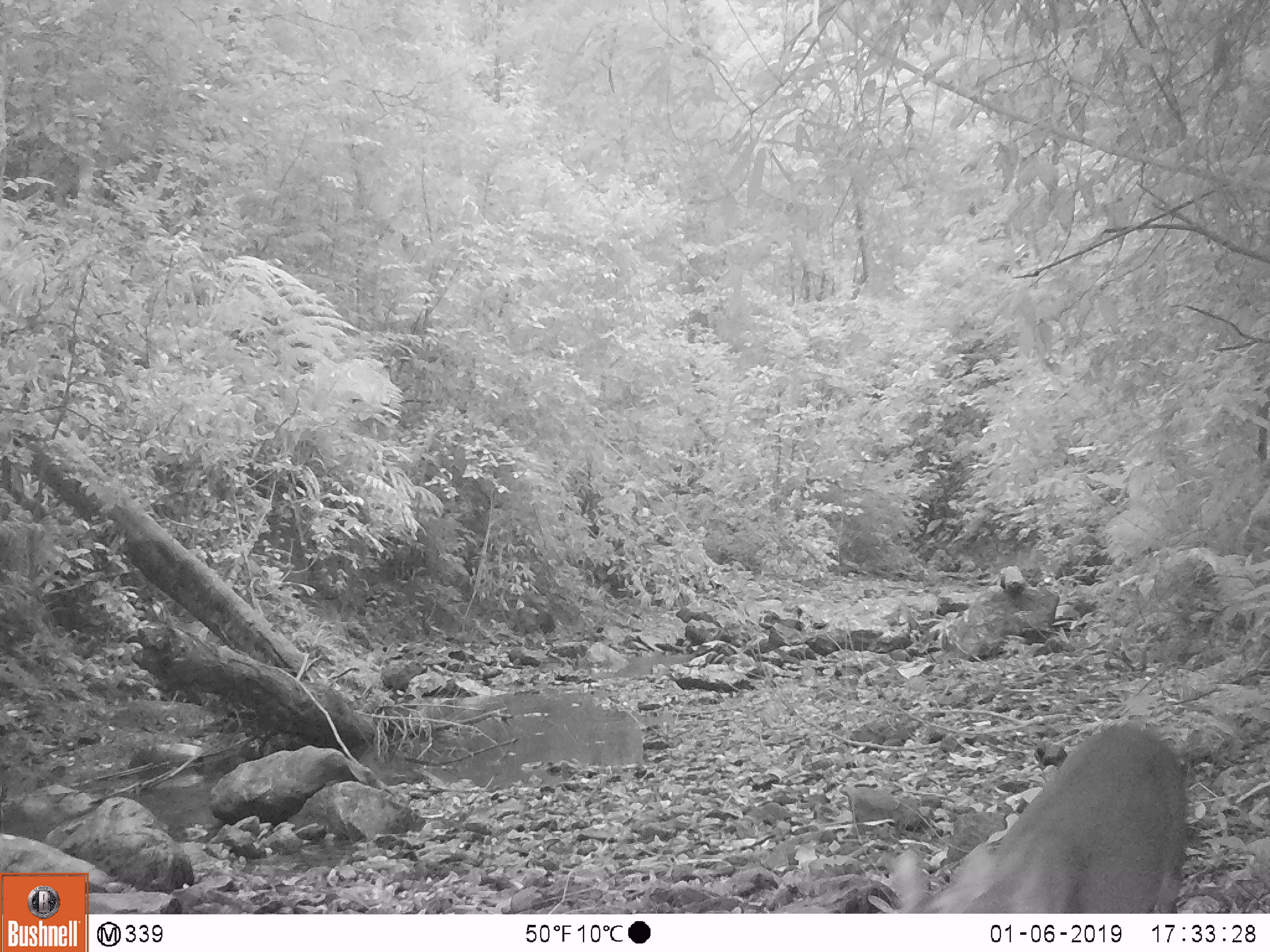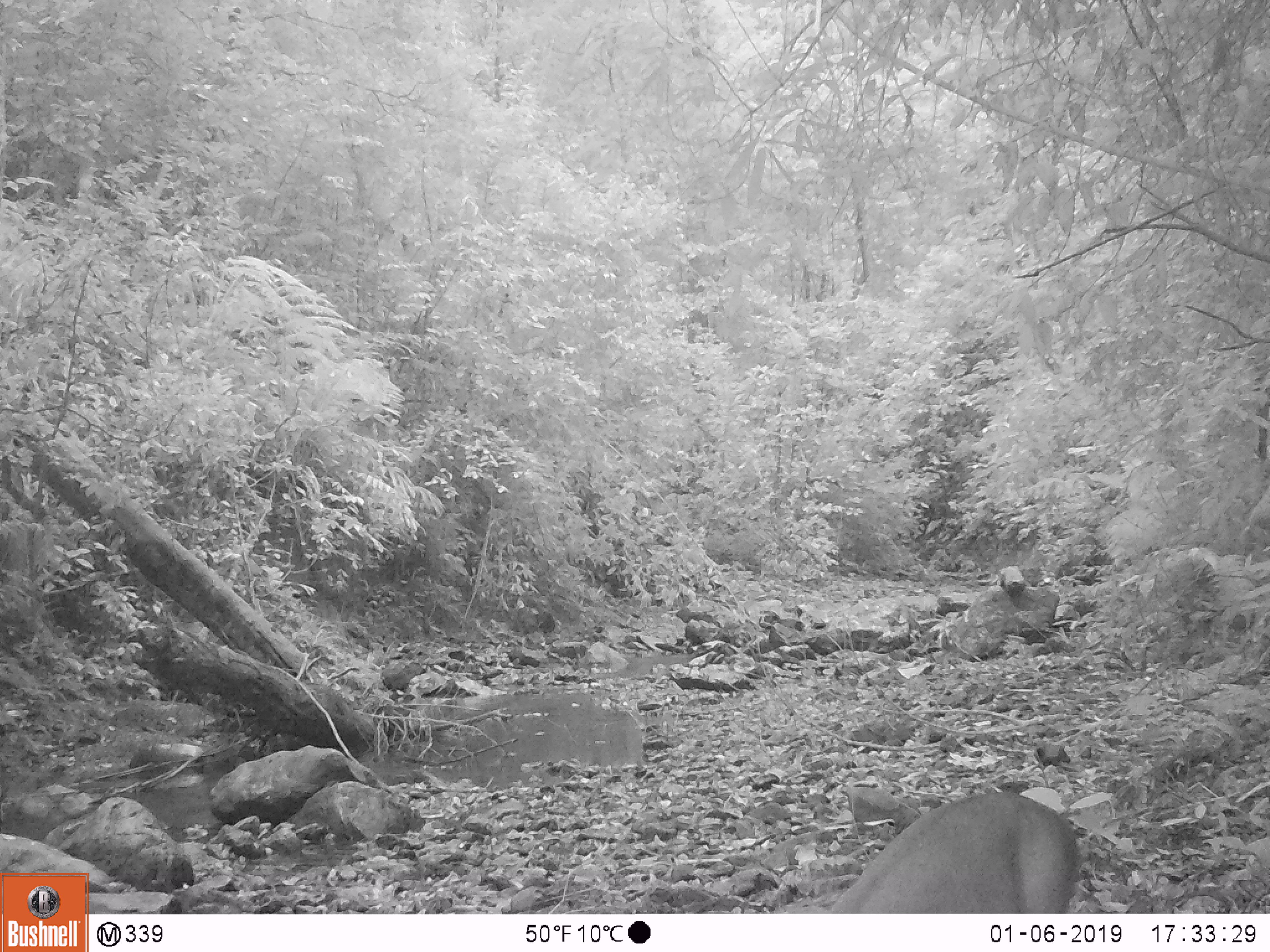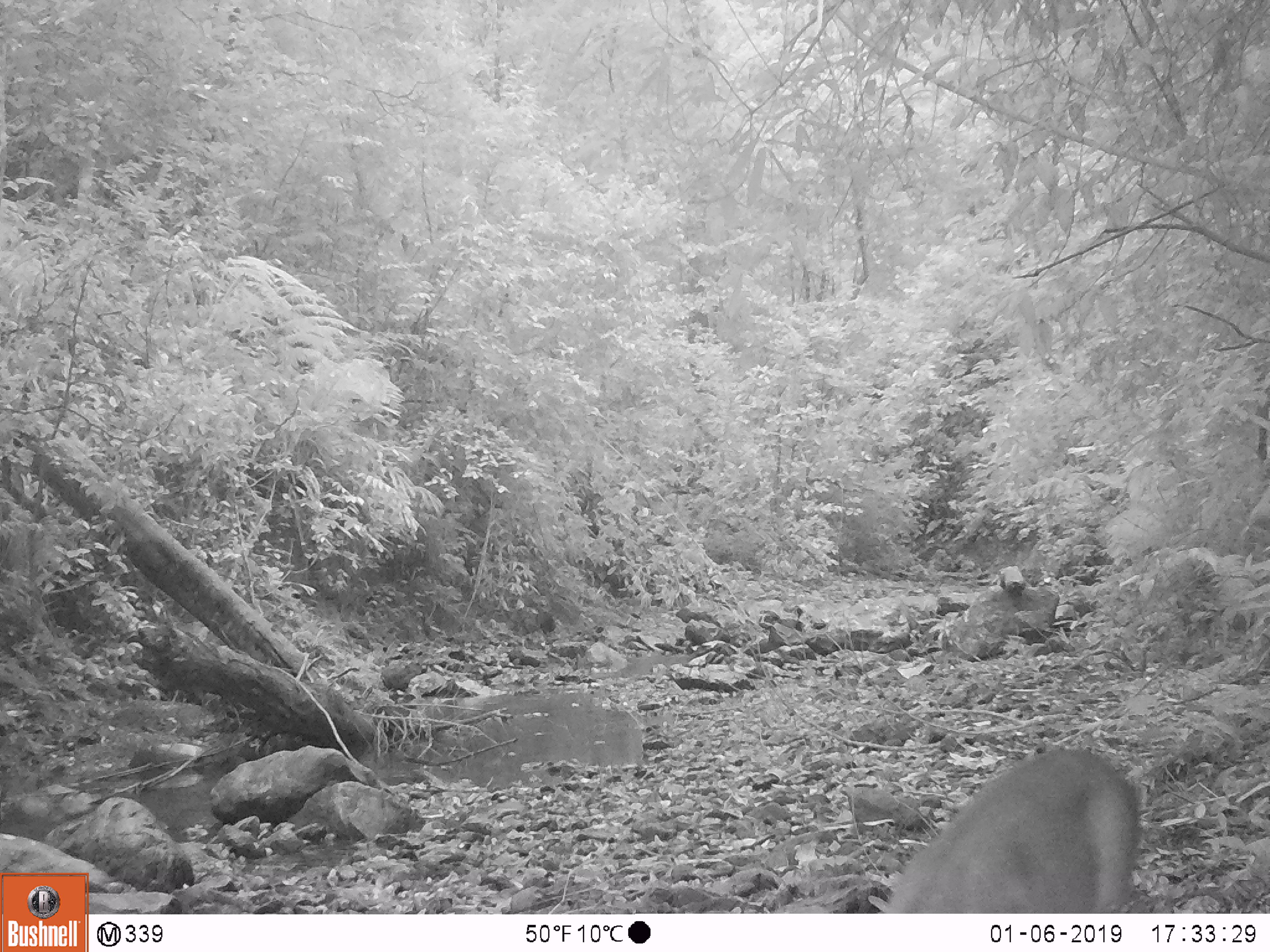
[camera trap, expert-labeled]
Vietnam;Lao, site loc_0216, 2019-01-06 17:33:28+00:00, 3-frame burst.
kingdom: Animalia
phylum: Chordata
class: Mammalia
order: Artiodactyla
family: Cervidae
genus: Muntiacus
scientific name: Muntiacus rooseveltorum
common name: roosevelt's muntjac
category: roosevelts muntjac group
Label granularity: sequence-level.